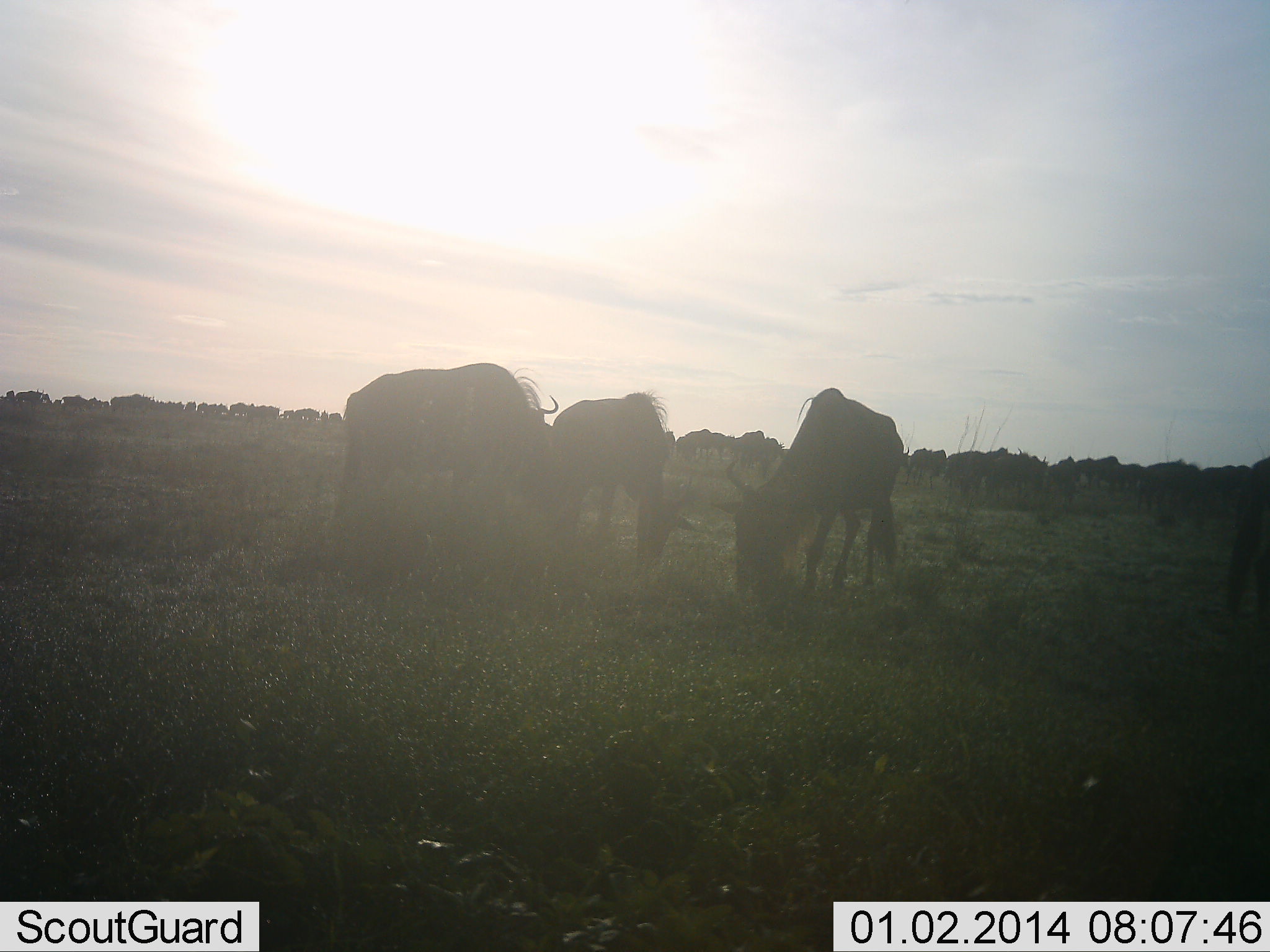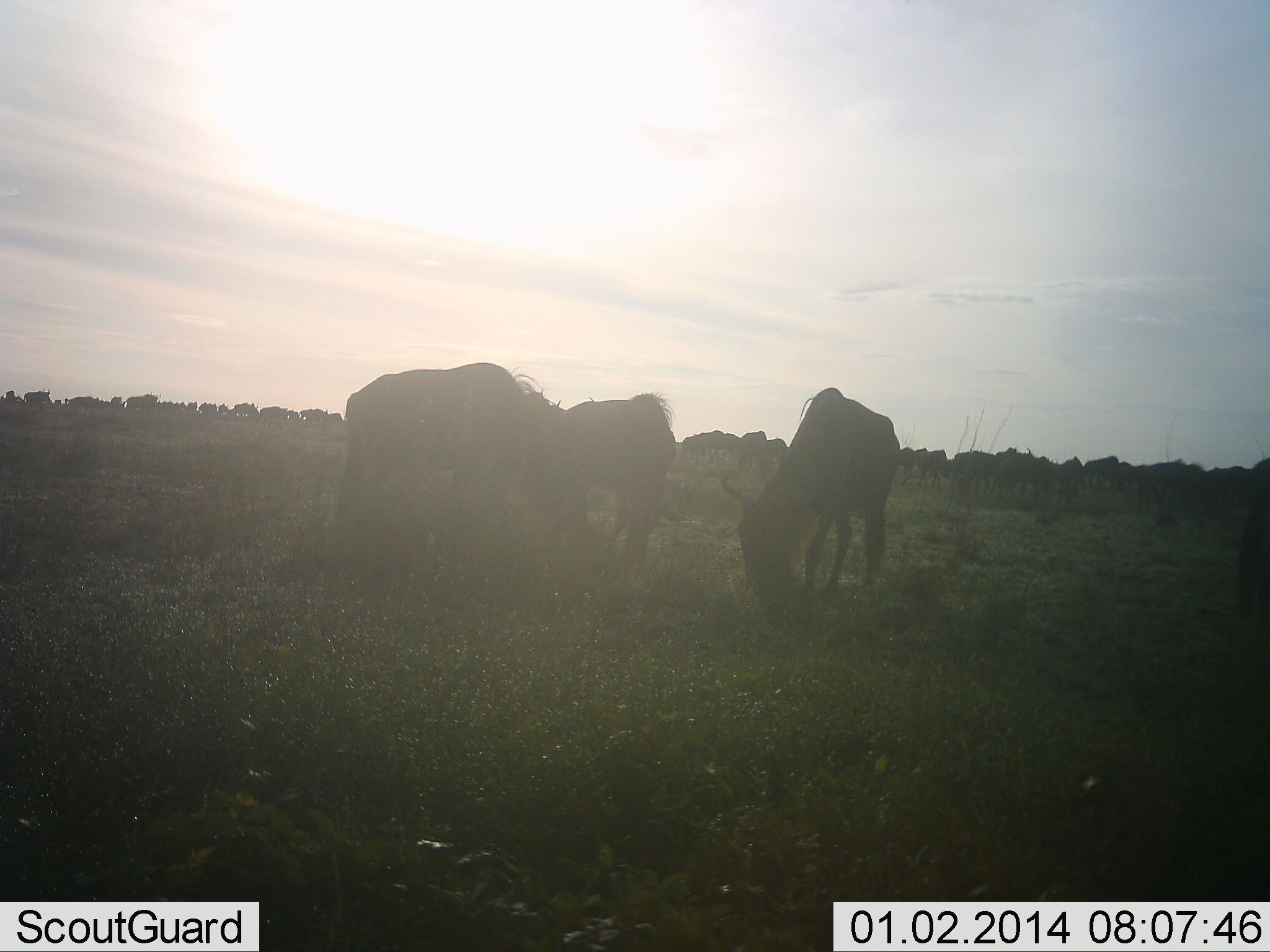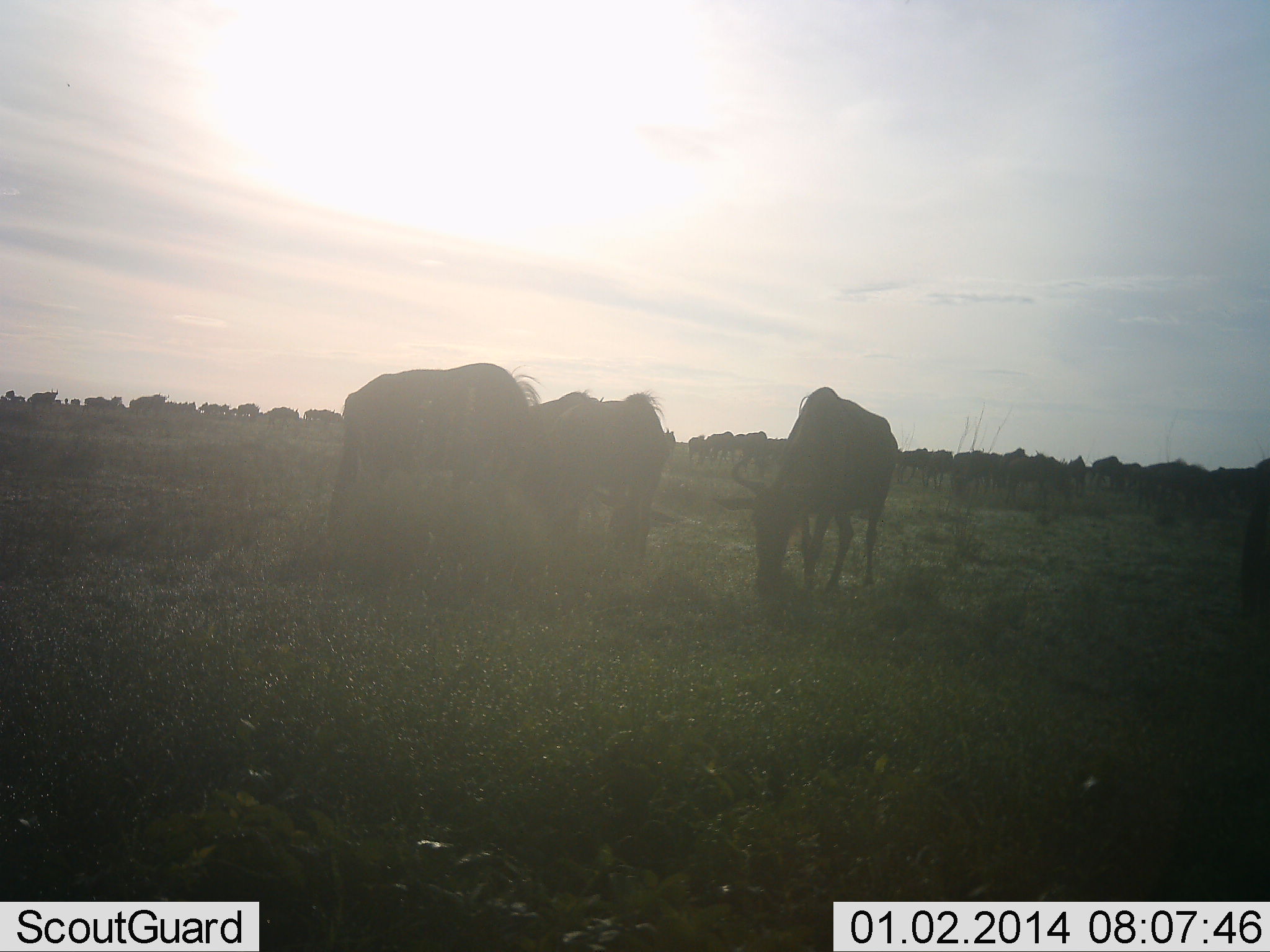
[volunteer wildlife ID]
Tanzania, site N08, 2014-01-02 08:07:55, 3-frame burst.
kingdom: Animalia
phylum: Chordata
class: Mammalia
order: Artiodactyla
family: Bovidae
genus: Connochaetes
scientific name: Connochaetes taurinus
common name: blue wildebeest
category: wildebeest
Wildebeest (blue wildebeest) (Connochaetes taurinus), count 51+. Behavior (volunteer vote fractions): standing 30%, resting 10%, moving 40%, interacting 0%. Young present (vote fraction): 0%. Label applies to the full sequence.